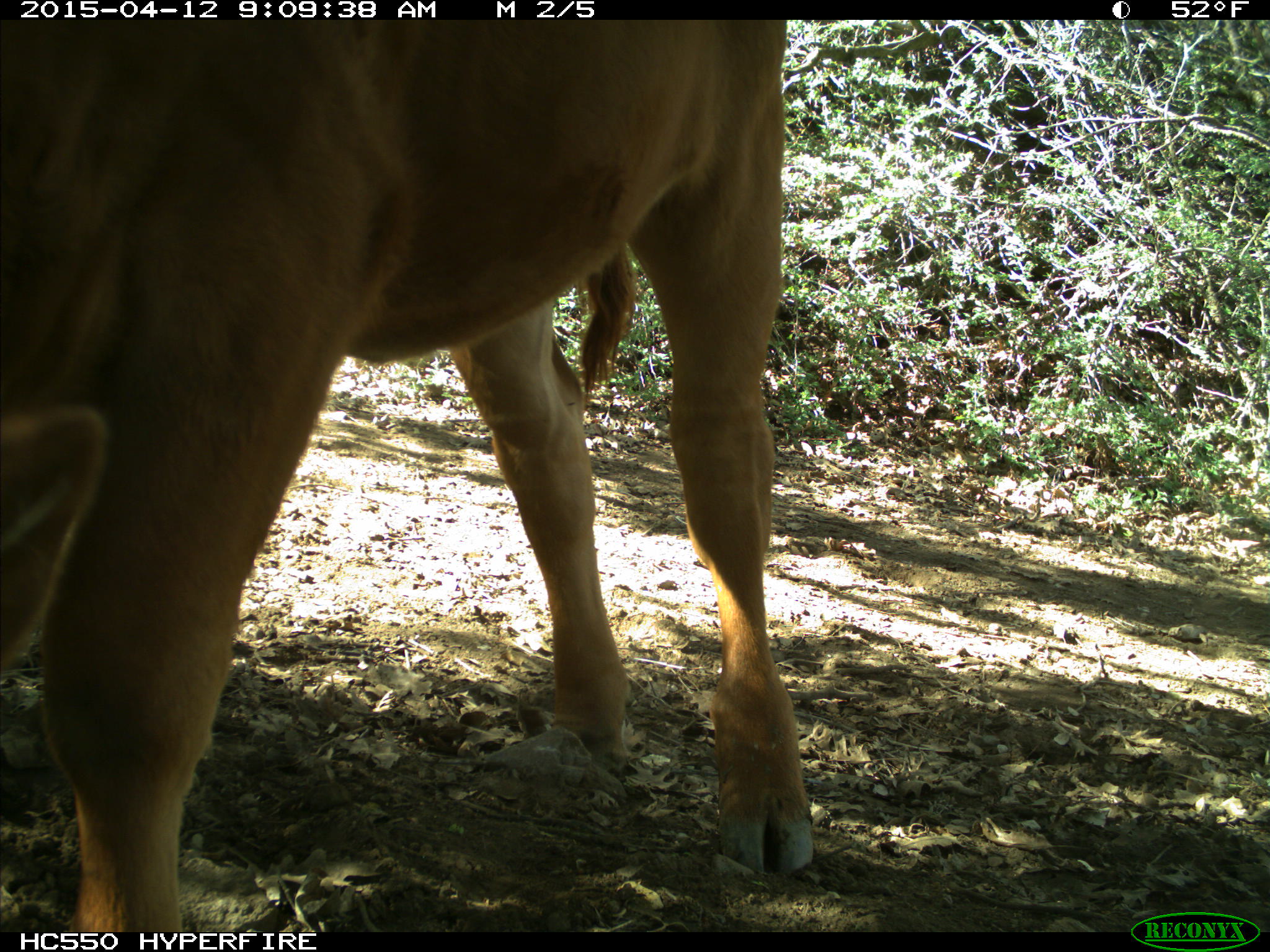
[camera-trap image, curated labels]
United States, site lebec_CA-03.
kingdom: Animalia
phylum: Chordata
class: Mammalia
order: Artiodactyla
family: Bovidae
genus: Bos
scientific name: Bos taurus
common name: domestic cow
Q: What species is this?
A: Bos taurus (domestic cow).